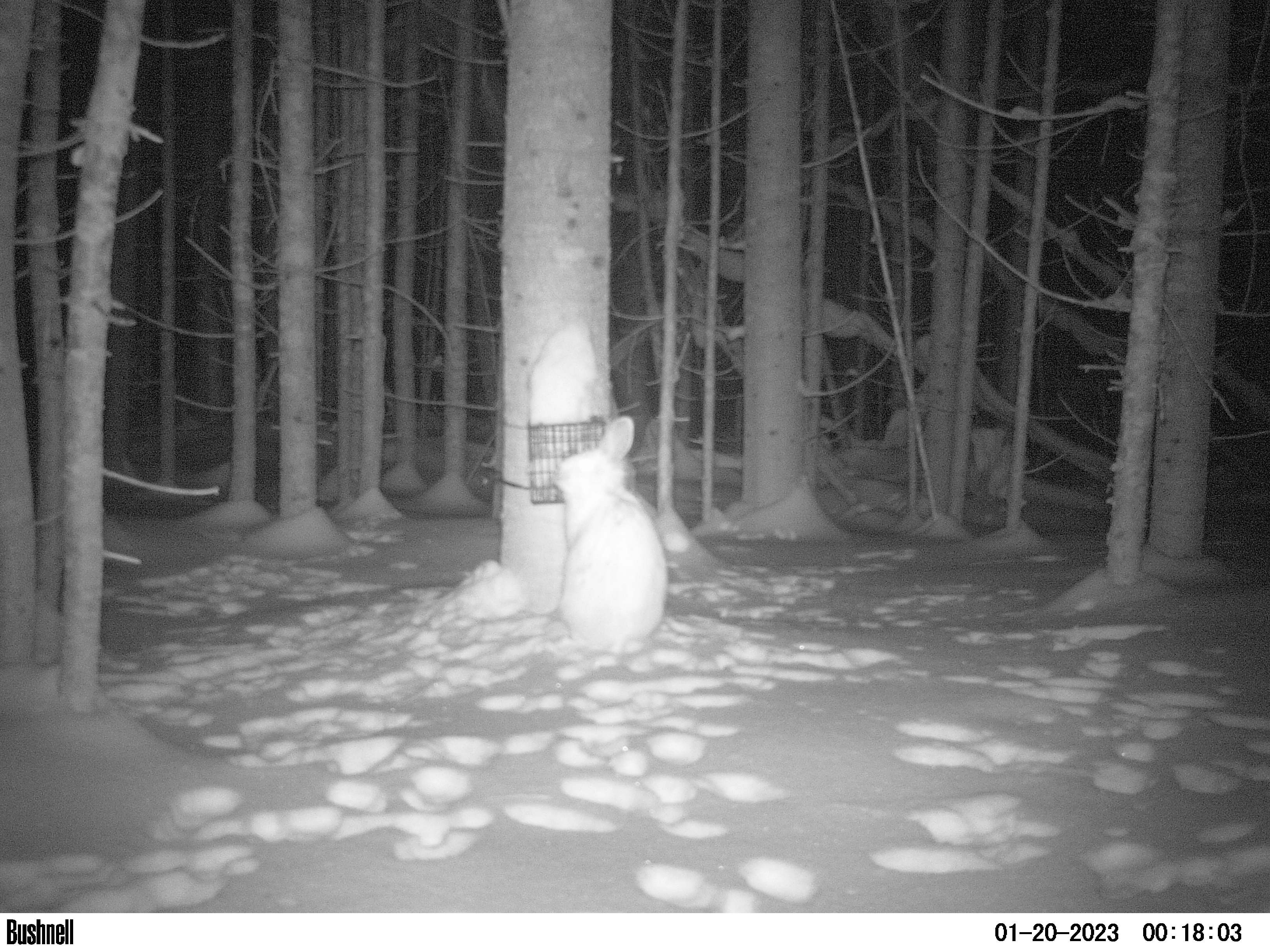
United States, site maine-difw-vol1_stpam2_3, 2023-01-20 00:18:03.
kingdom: Animalia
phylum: Chordata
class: Mammalia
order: Lagomorpha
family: Leporidae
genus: Lepus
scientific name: Lepus americanus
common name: snowshoe hare